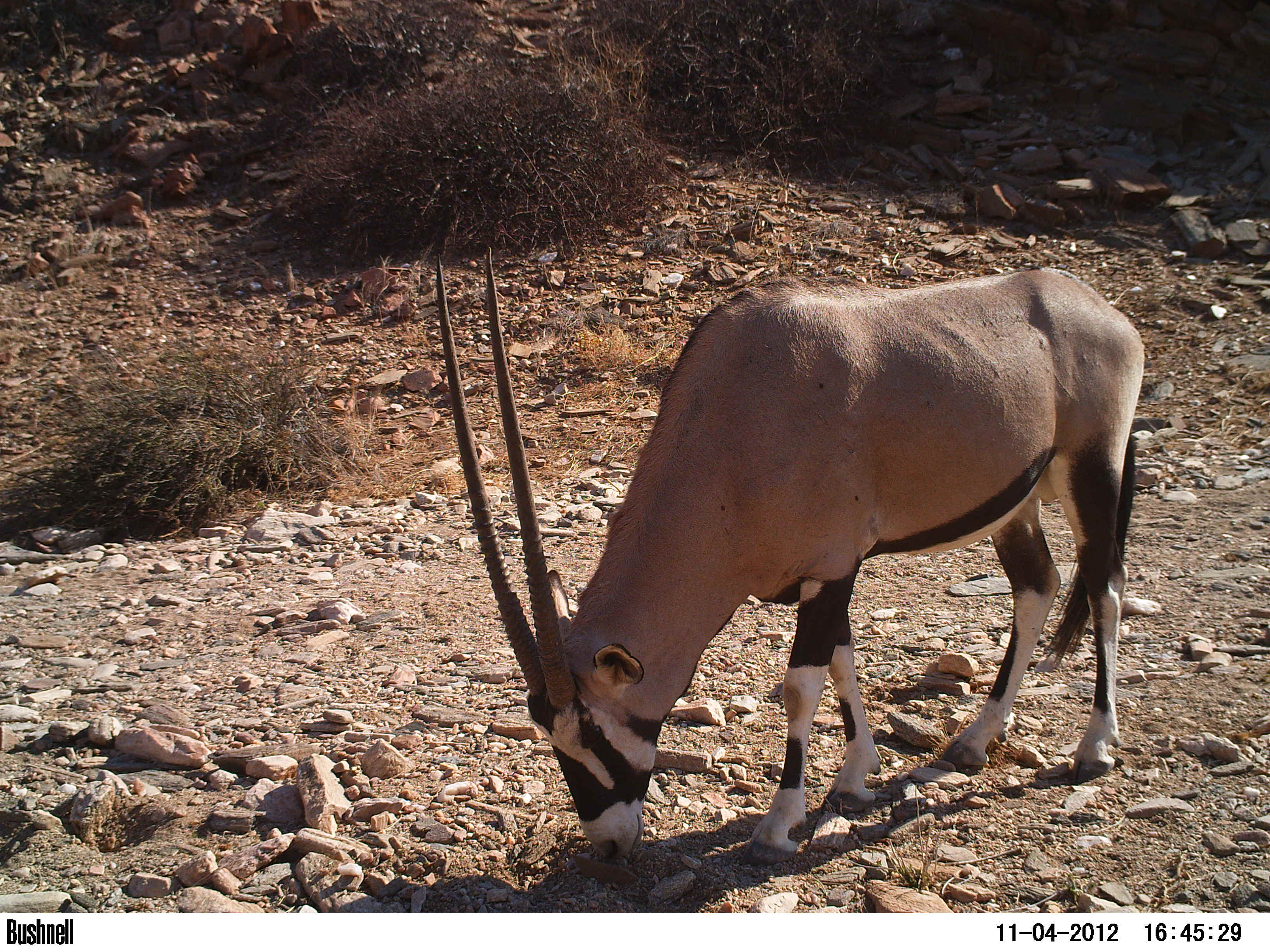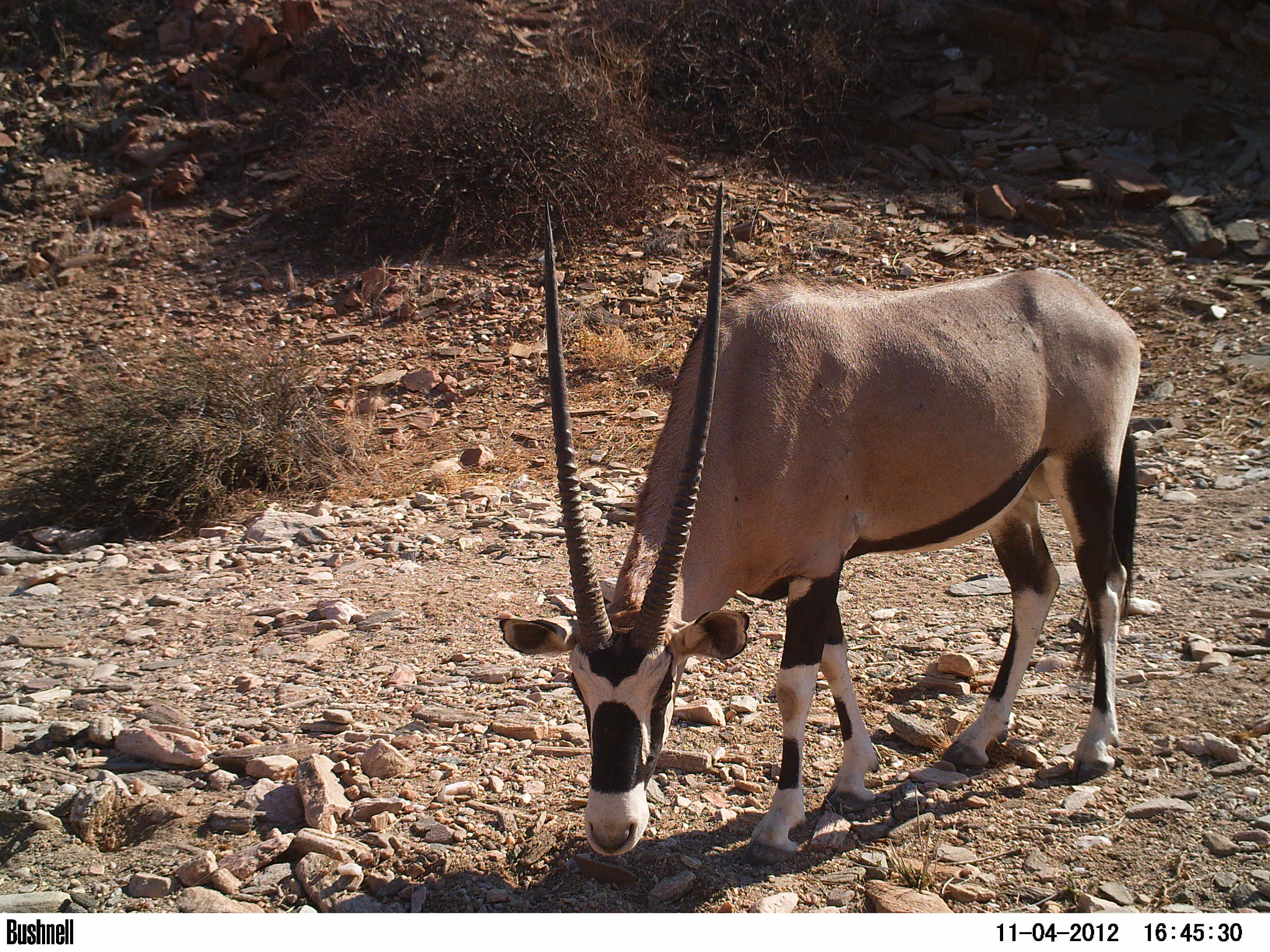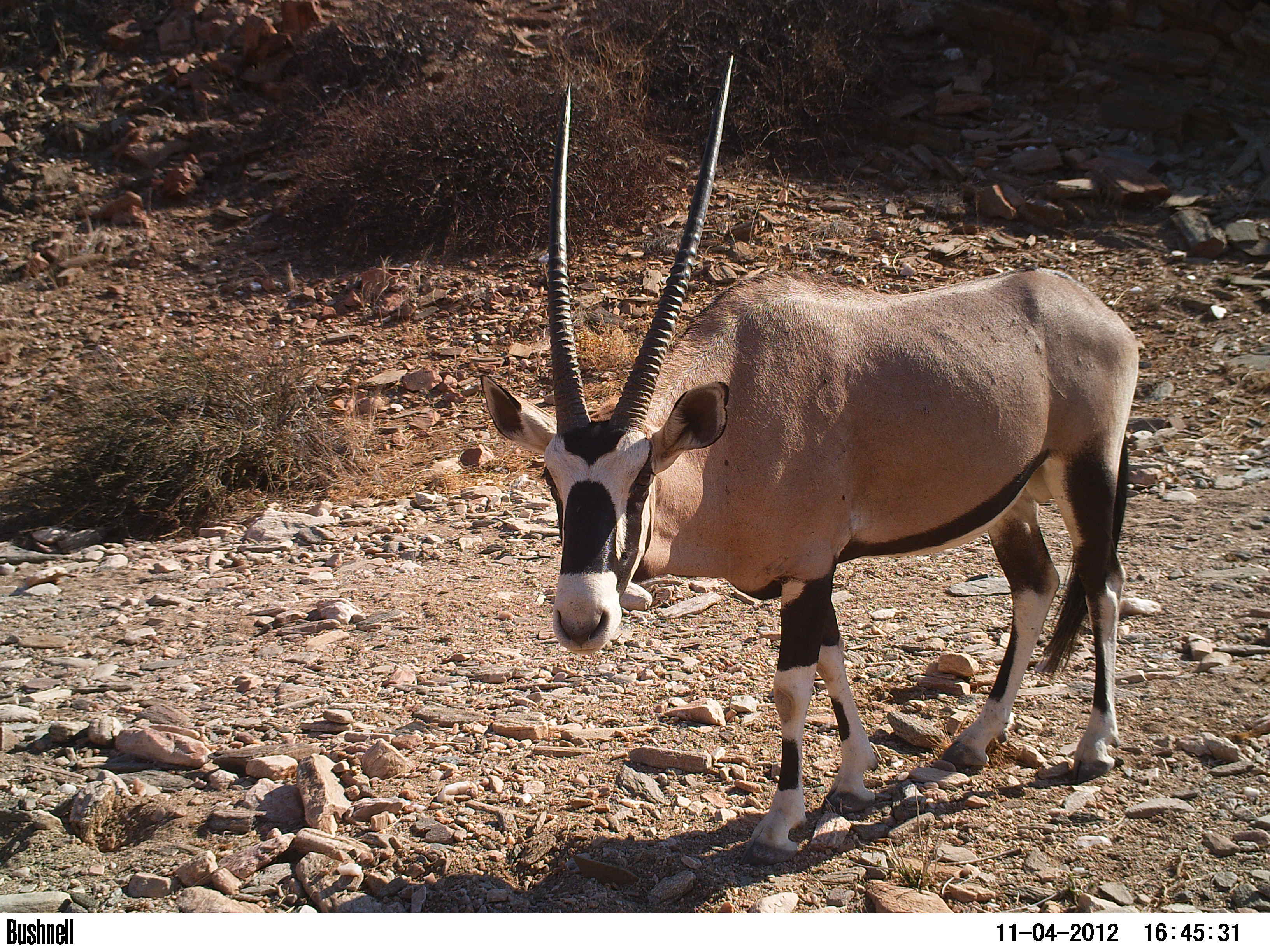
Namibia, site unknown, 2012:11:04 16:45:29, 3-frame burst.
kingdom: Animalia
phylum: Chordata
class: Mammalia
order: Artiodactyla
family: Bovidae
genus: Oryx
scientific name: Oryx gazella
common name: gemsbok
Oryx gazella (gemsbok).